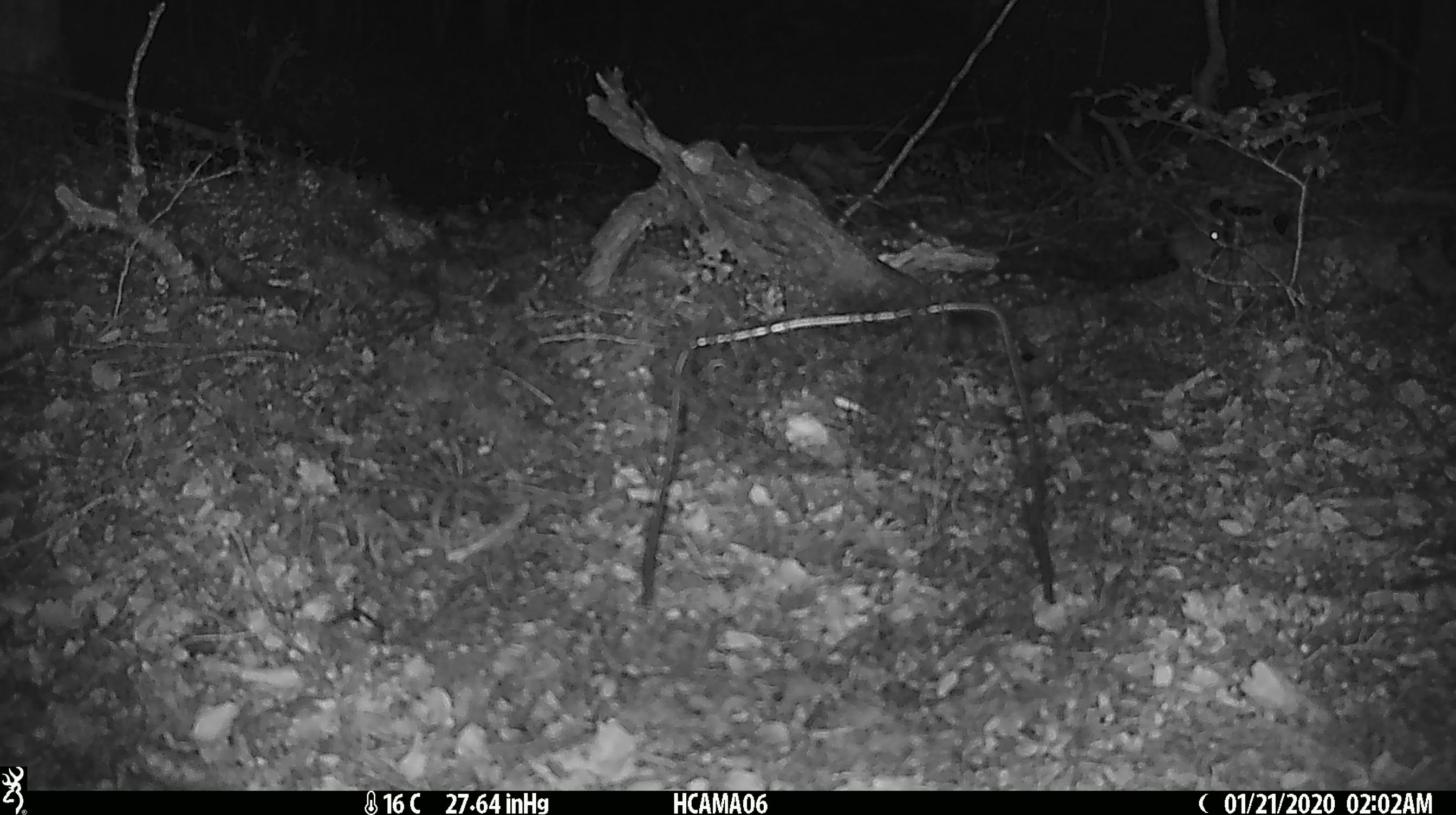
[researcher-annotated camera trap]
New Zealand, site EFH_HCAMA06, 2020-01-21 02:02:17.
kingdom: Animalia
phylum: Chordata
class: Mammalia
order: Rodentia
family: Muridae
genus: Mus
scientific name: Mus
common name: mouse